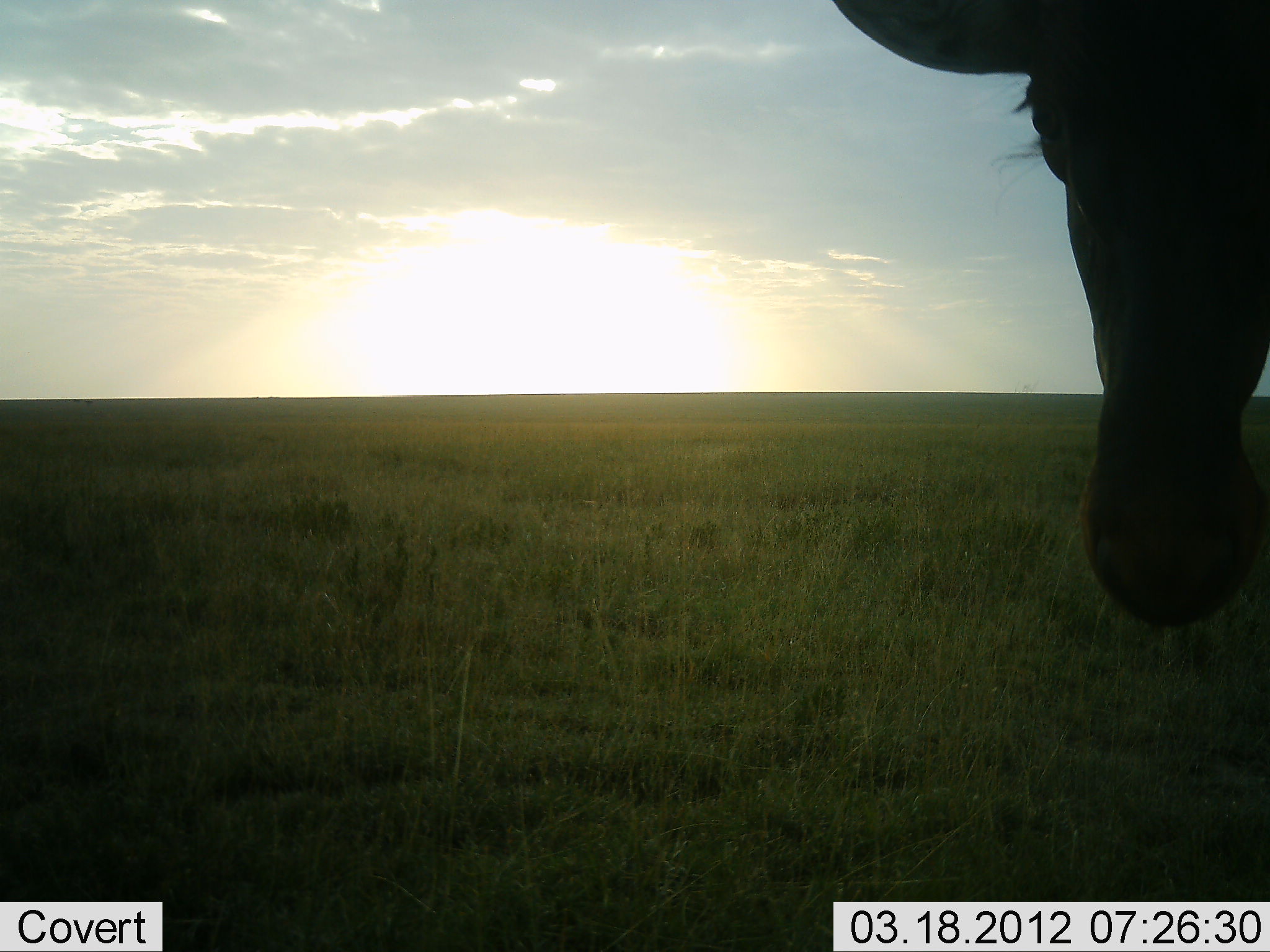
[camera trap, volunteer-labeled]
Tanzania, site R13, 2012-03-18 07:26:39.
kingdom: Animalia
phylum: Chordata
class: Mammalia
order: Artiodactyla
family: Bovidae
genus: Alcelaphus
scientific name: Alcelaphus buselaphus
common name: hartebeest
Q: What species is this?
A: Hartebeest (Alcelaphus buselaphus).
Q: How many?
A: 1.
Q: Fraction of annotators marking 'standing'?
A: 100%.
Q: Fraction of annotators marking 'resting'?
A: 0%.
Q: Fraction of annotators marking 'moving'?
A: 0%.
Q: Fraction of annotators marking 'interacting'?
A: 0%.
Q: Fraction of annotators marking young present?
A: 0%.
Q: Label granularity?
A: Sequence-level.